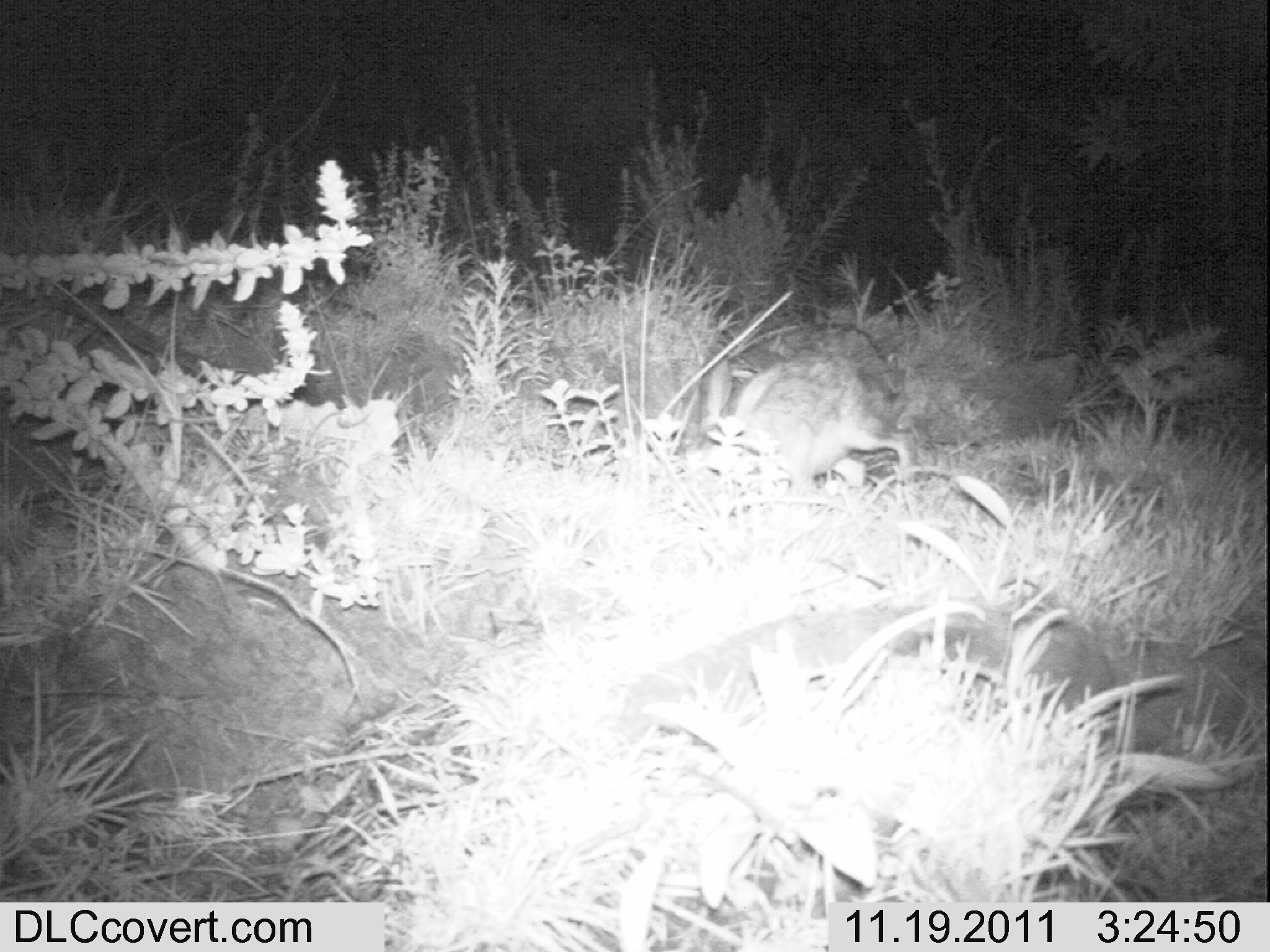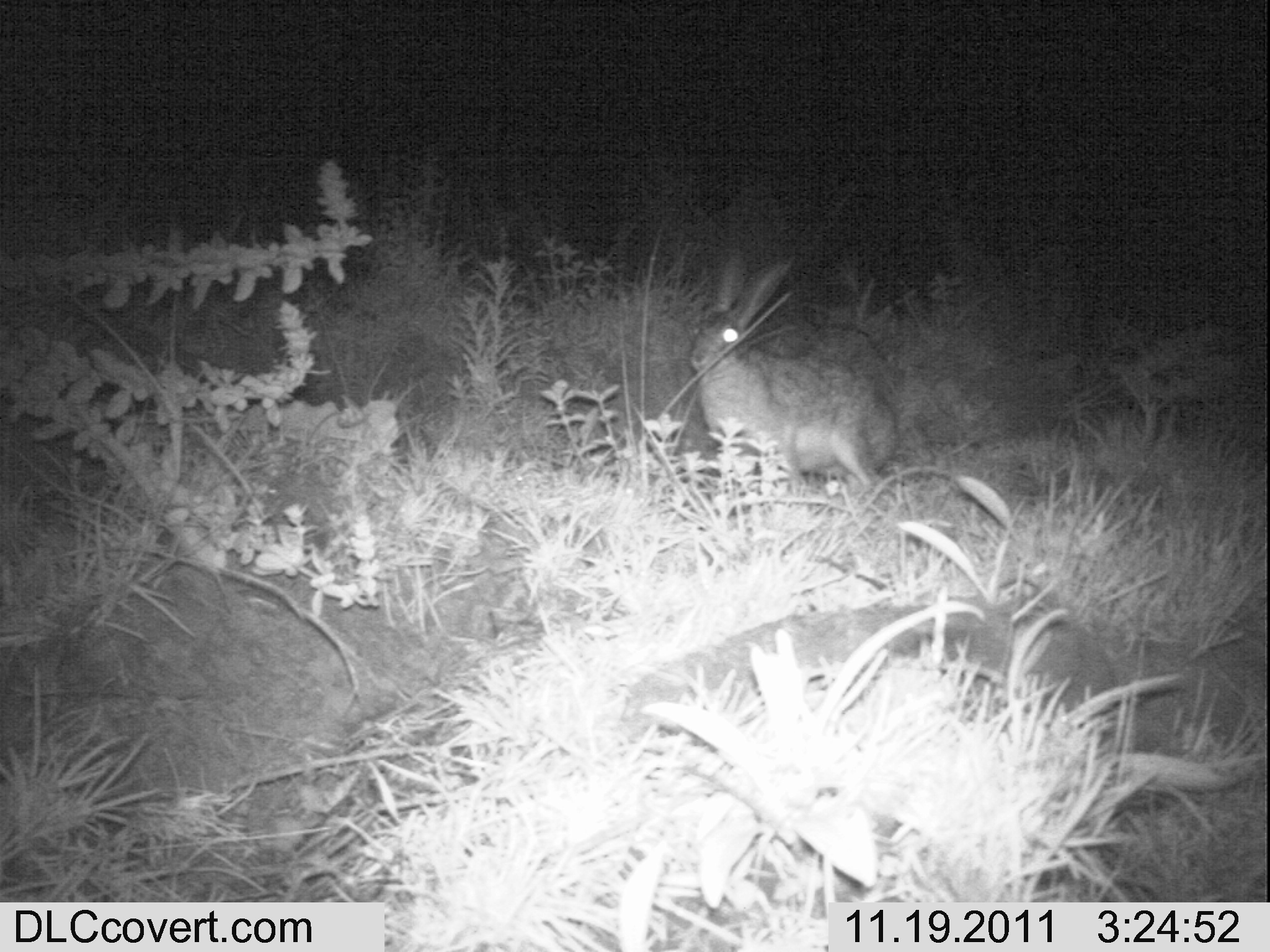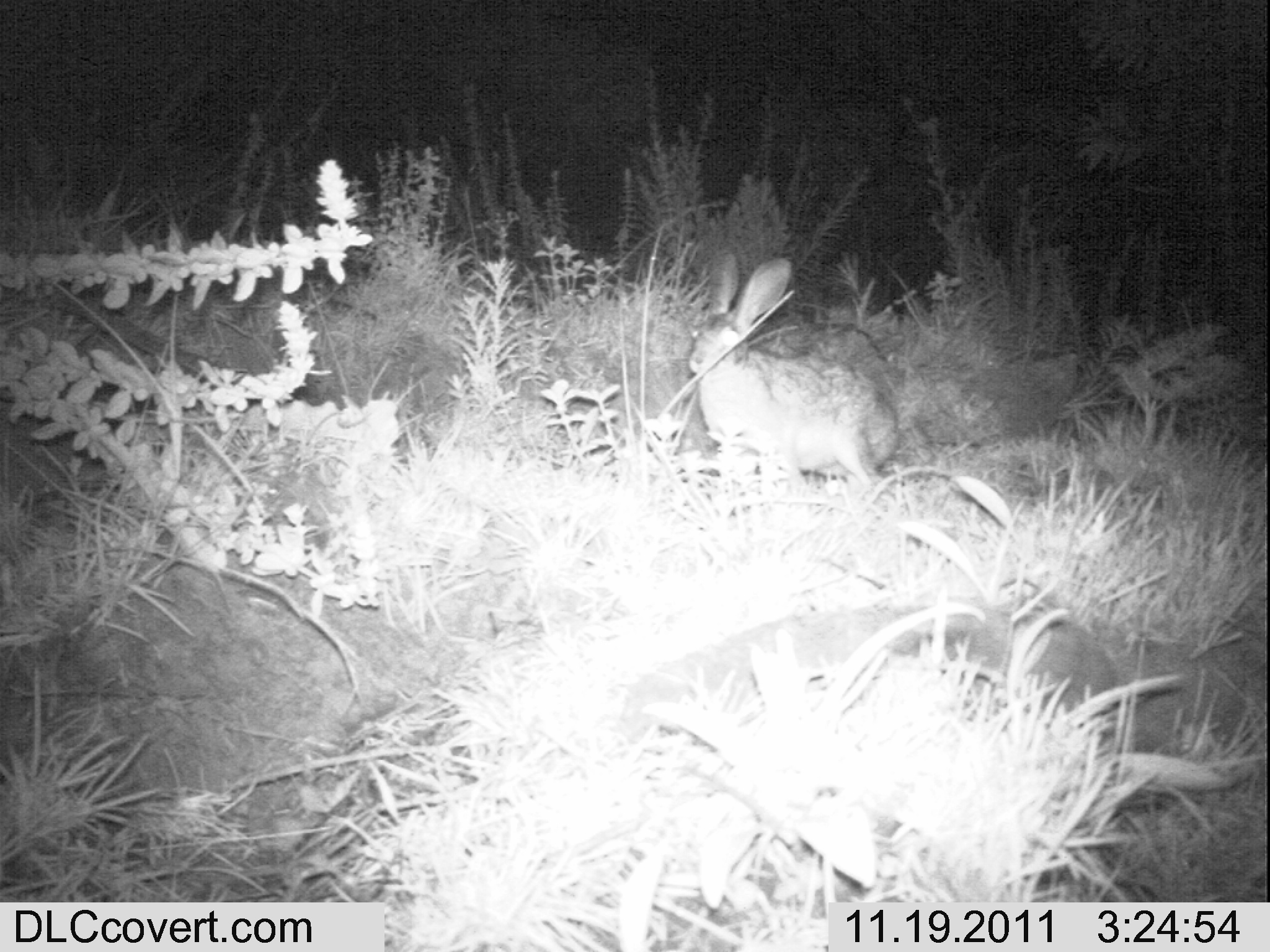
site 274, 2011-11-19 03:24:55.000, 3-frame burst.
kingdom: Animalia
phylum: Chordata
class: Mammalia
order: Lagomorpha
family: Leporidae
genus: Lepus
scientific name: Lepus saxatilis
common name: scrub hare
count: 1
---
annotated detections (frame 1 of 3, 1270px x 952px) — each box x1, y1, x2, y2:
lepus saxatilis: 696, 351, 918, 492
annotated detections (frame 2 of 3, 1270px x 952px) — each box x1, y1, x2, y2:
lepus saxatilis: 689, 252, 900, 498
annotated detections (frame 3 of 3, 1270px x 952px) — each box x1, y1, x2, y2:
lepus saxatilis: 687, 248, 902, 491